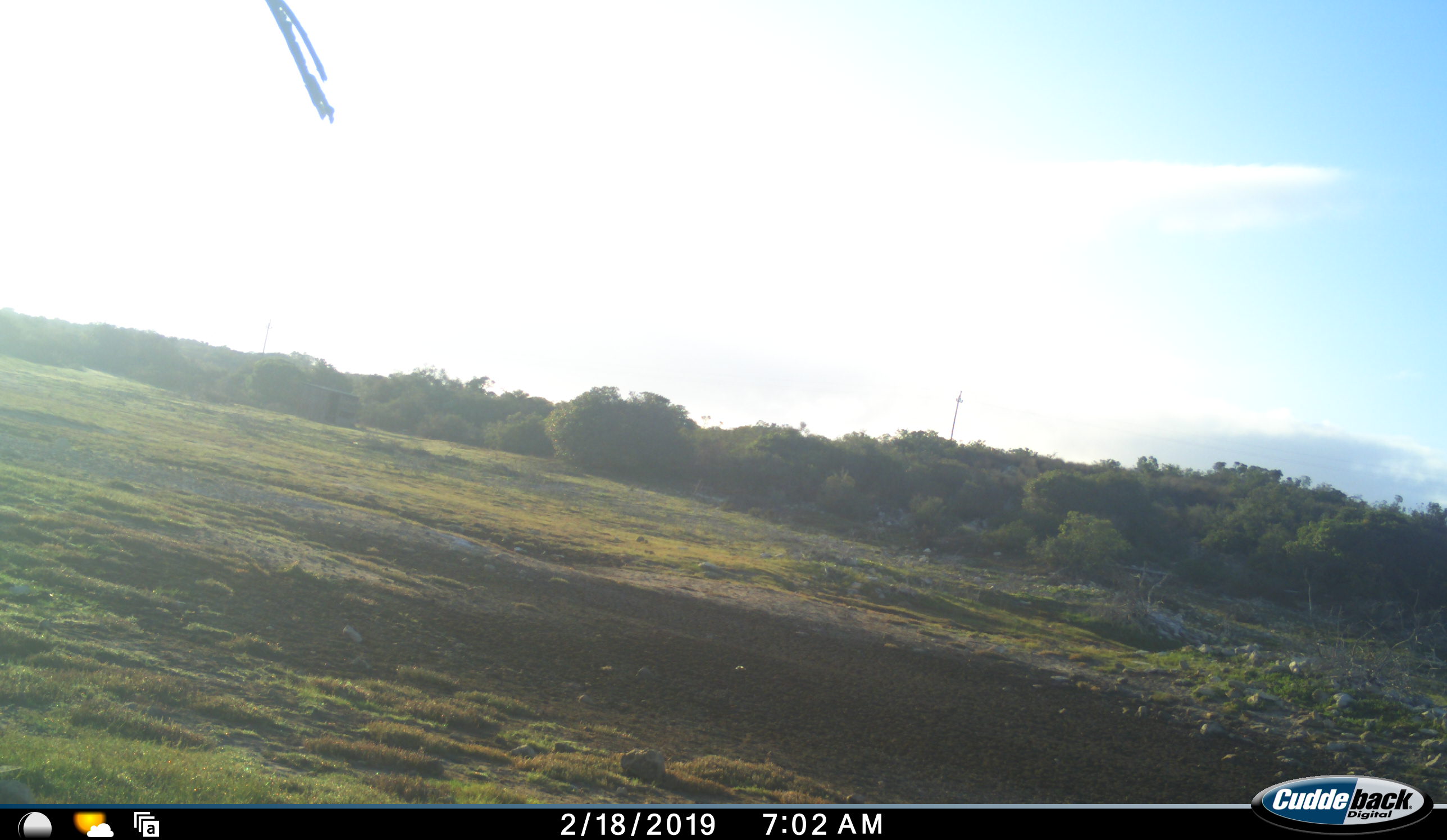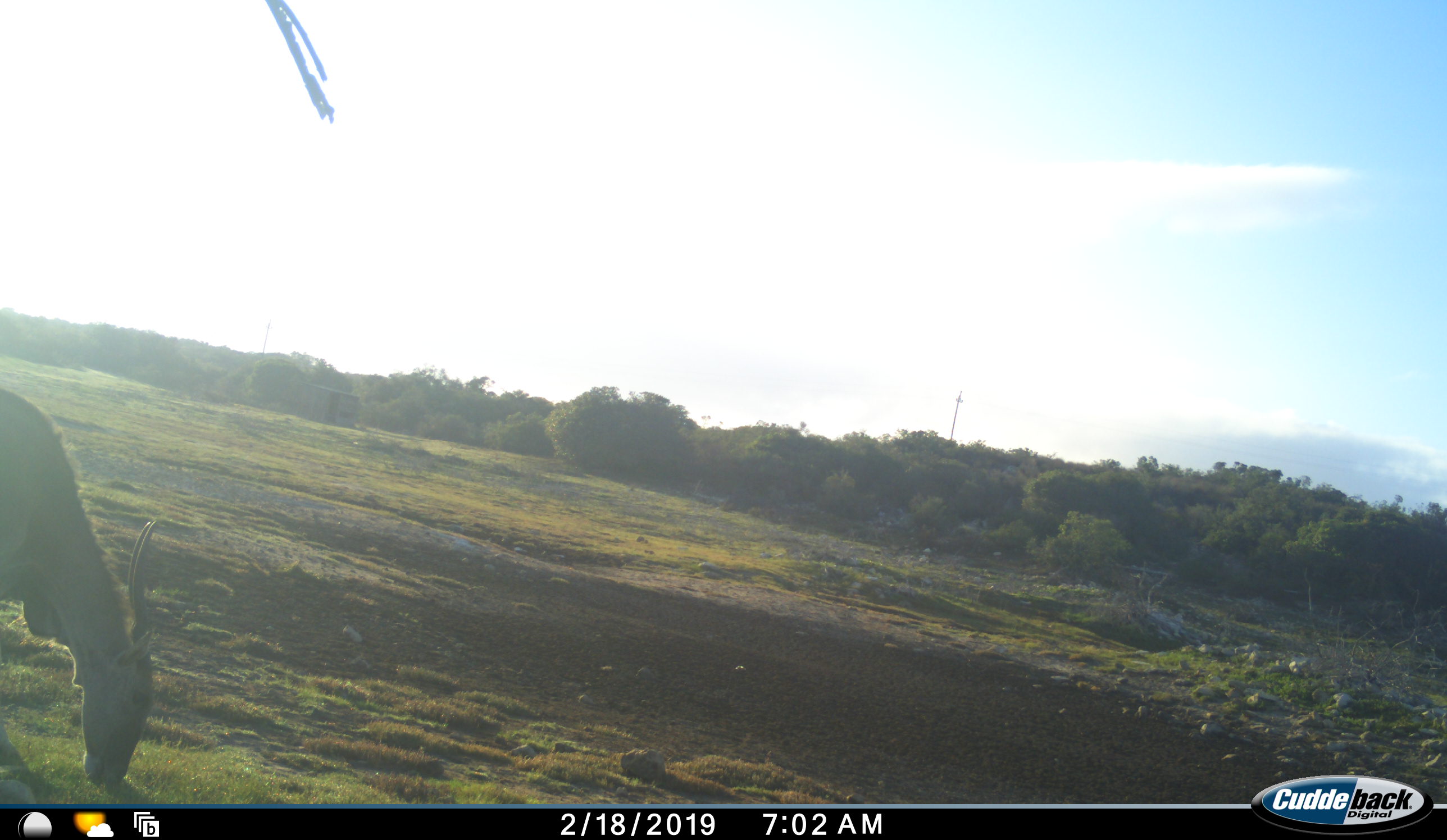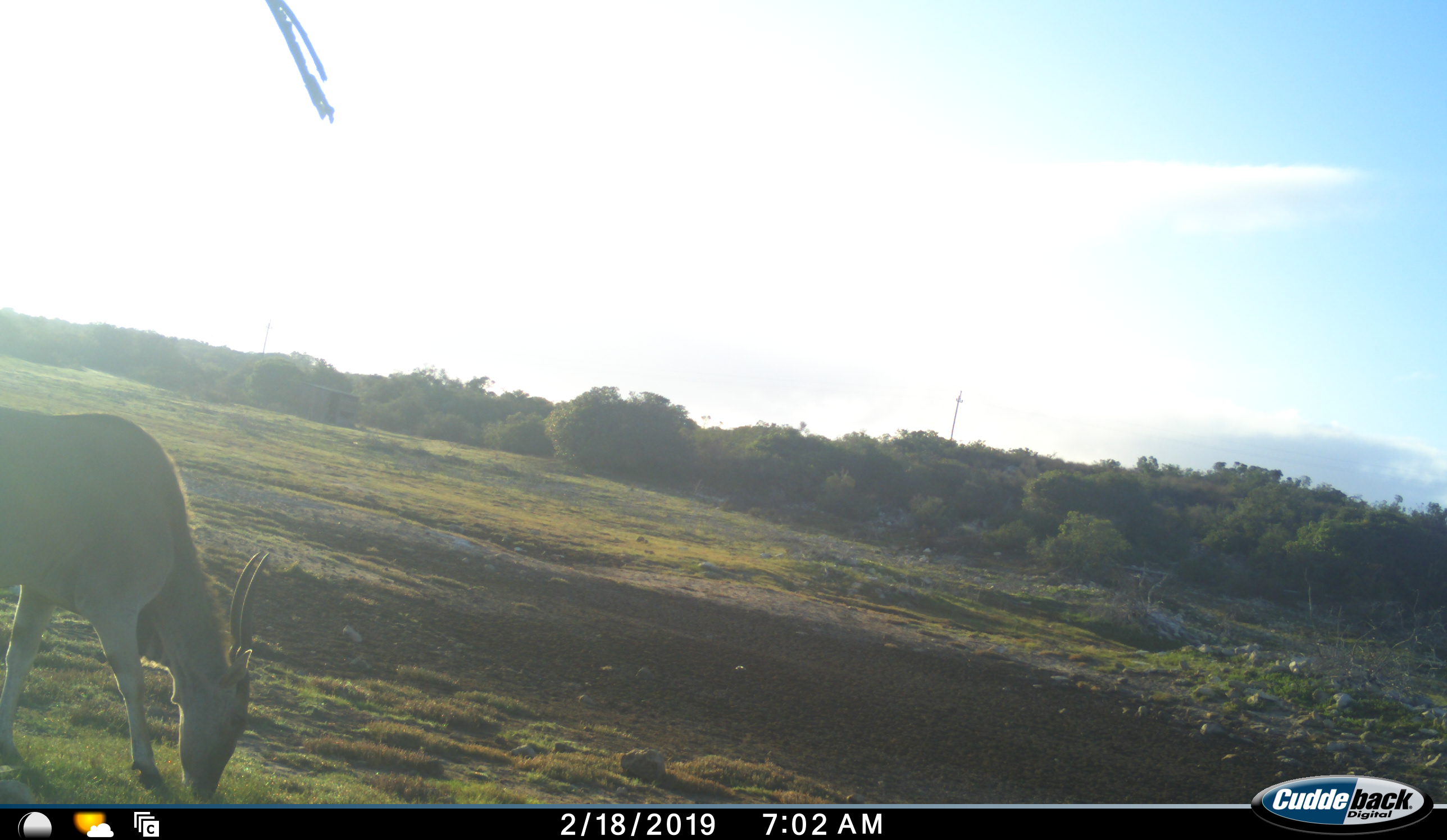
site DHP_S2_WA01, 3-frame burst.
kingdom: Animalia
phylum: Chordata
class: Mammalia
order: Artiodactyla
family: Bovidae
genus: Tragelaphus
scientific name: Tragelaphus oryx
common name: eland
Eland (Tragelaphus oryx), count 1. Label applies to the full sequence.